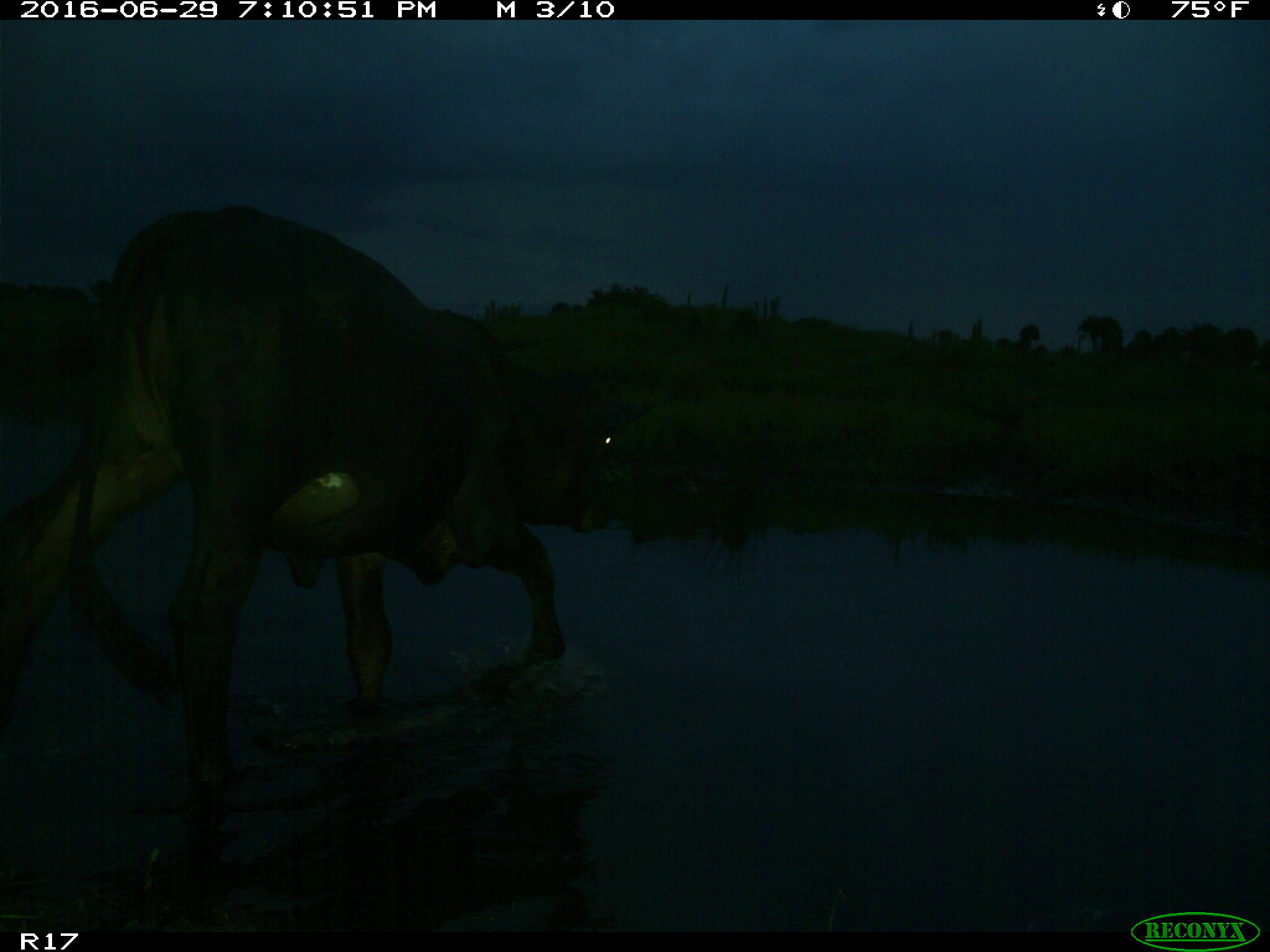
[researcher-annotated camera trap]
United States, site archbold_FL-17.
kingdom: Animalia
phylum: Chordata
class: Mammalia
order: Artiodactyla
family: Bovidae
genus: Bos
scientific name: Bos taurus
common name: domestic cow